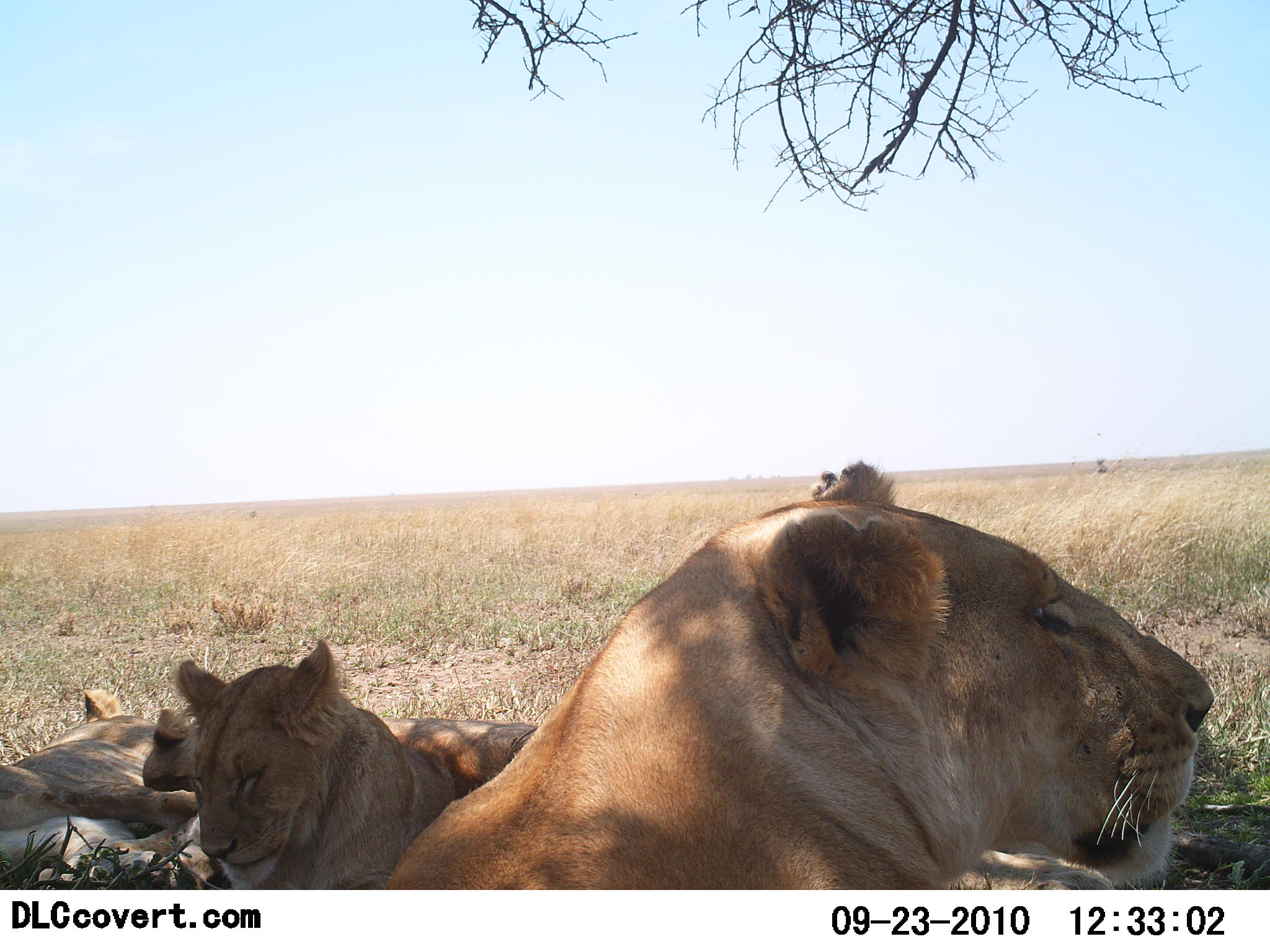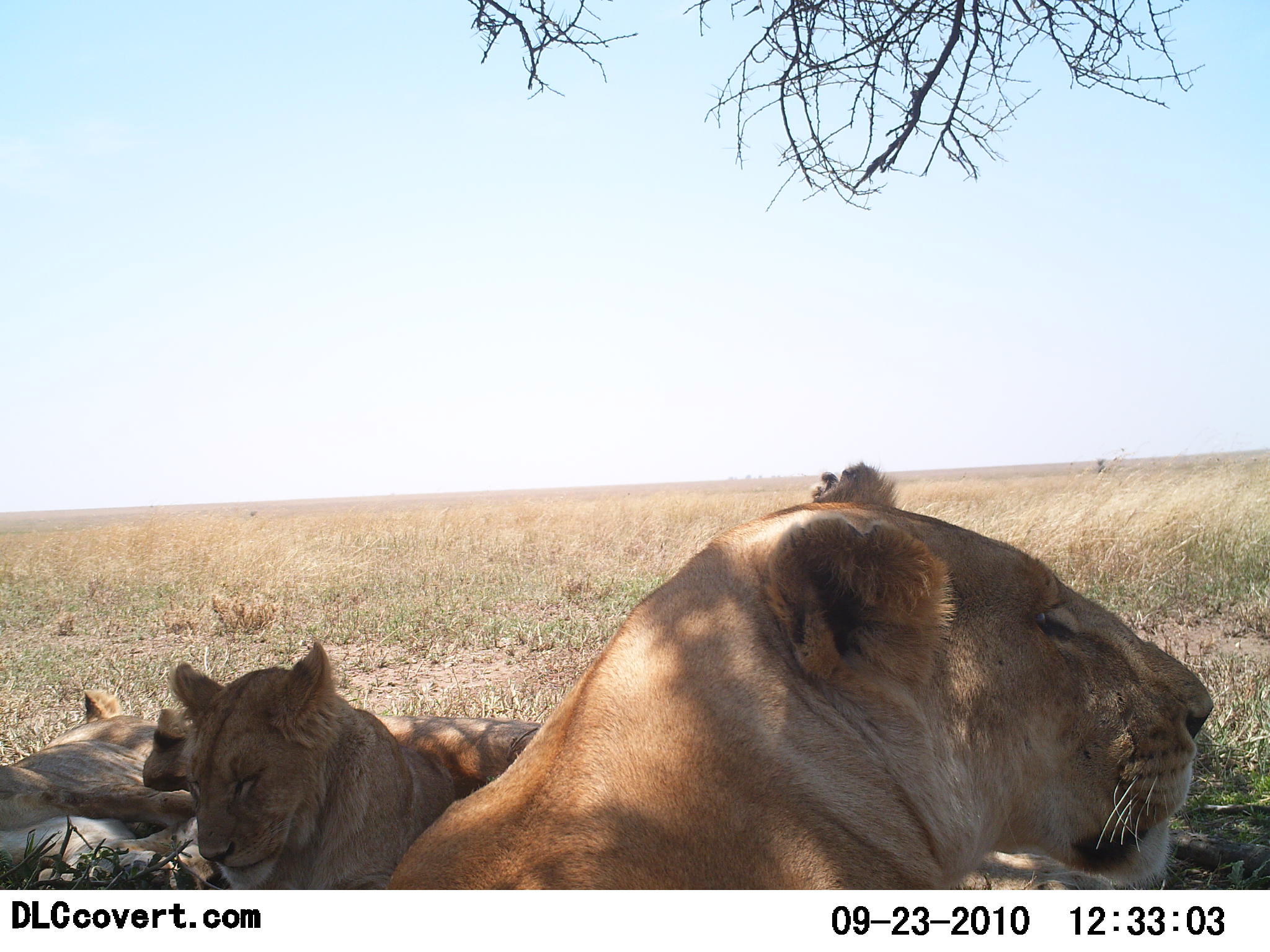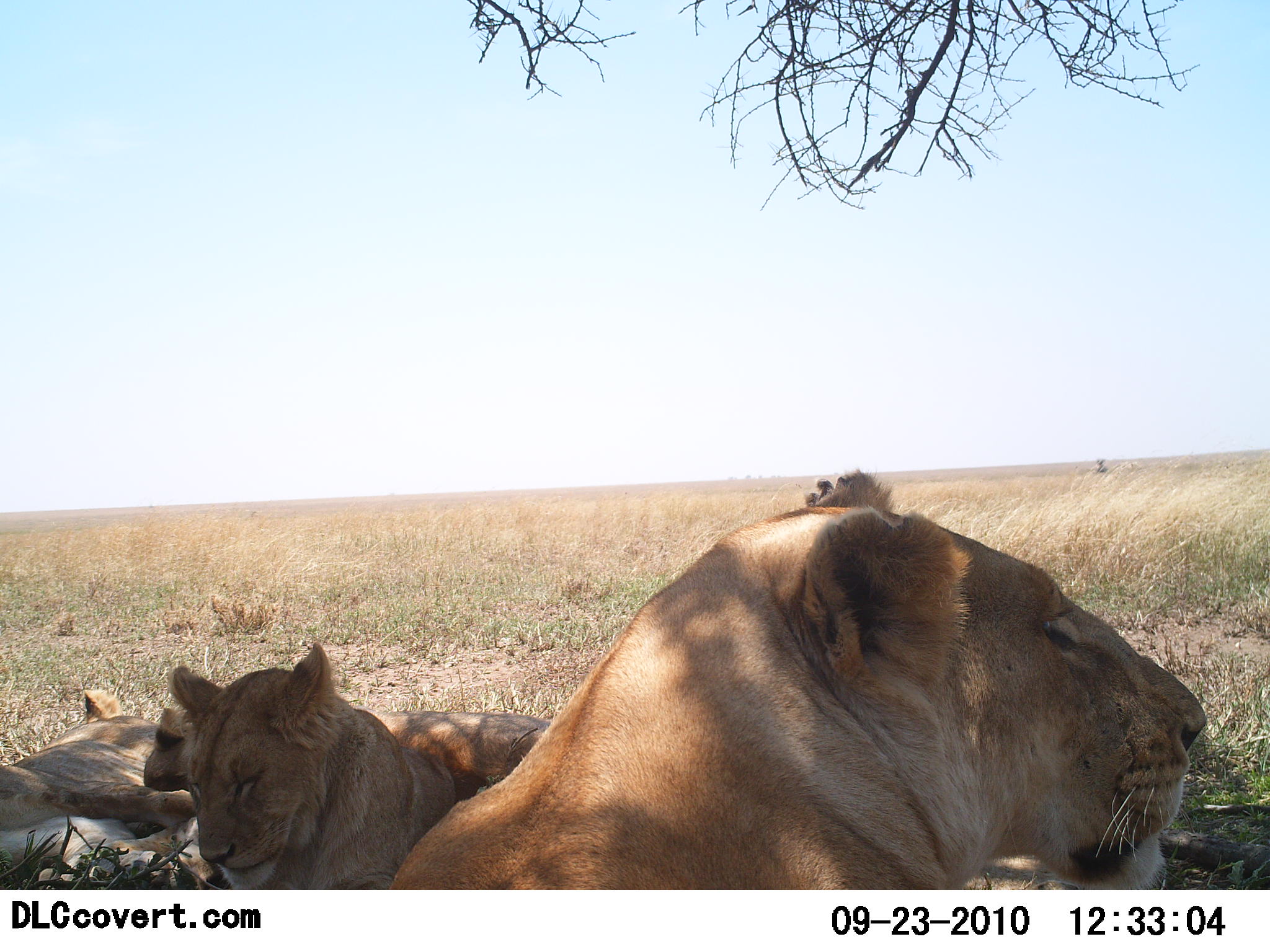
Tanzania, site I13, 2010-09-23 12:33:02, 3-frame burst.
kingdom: Animalia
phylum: Chordata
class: Mammalia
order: Carnivora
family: Felidae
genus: Panthera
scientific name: Panthera leo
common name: lion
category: lionfemale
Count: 4.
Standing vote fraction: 0%.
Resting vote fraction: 100%.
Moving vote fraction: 0%.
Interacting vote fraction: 0%.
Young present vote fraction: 8%.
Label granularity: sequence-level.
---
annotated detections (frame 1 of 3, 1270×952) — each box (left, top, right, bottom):
animal: (385, 463, 1212, 891); (175, 640, 534, 891); (0, 688, 200, 890); (138, 703, 547, 797)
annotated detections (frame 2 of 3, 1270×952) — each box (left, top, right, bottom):
animal: (380, 462, 1213, 890); (167, 640, 543, 890); (142, 700, 550, 800); (0, 691, 190, 890)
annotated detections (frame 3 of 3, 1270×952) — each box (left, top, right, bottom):
animal: (390, 469, 1210, 890); (167, 645, 551, 890); (0, 686, 204, 890); (144, 708, 553, 796)